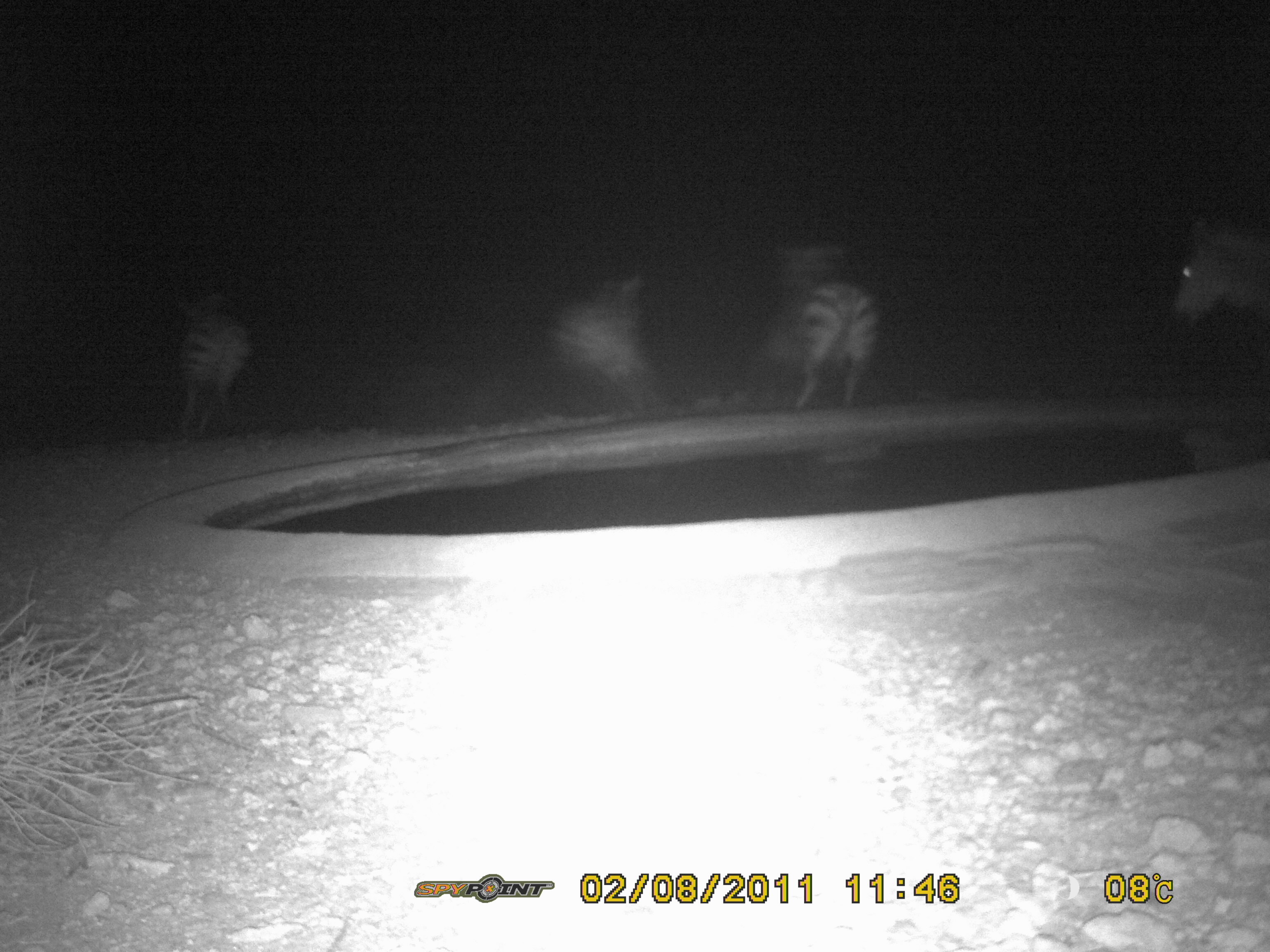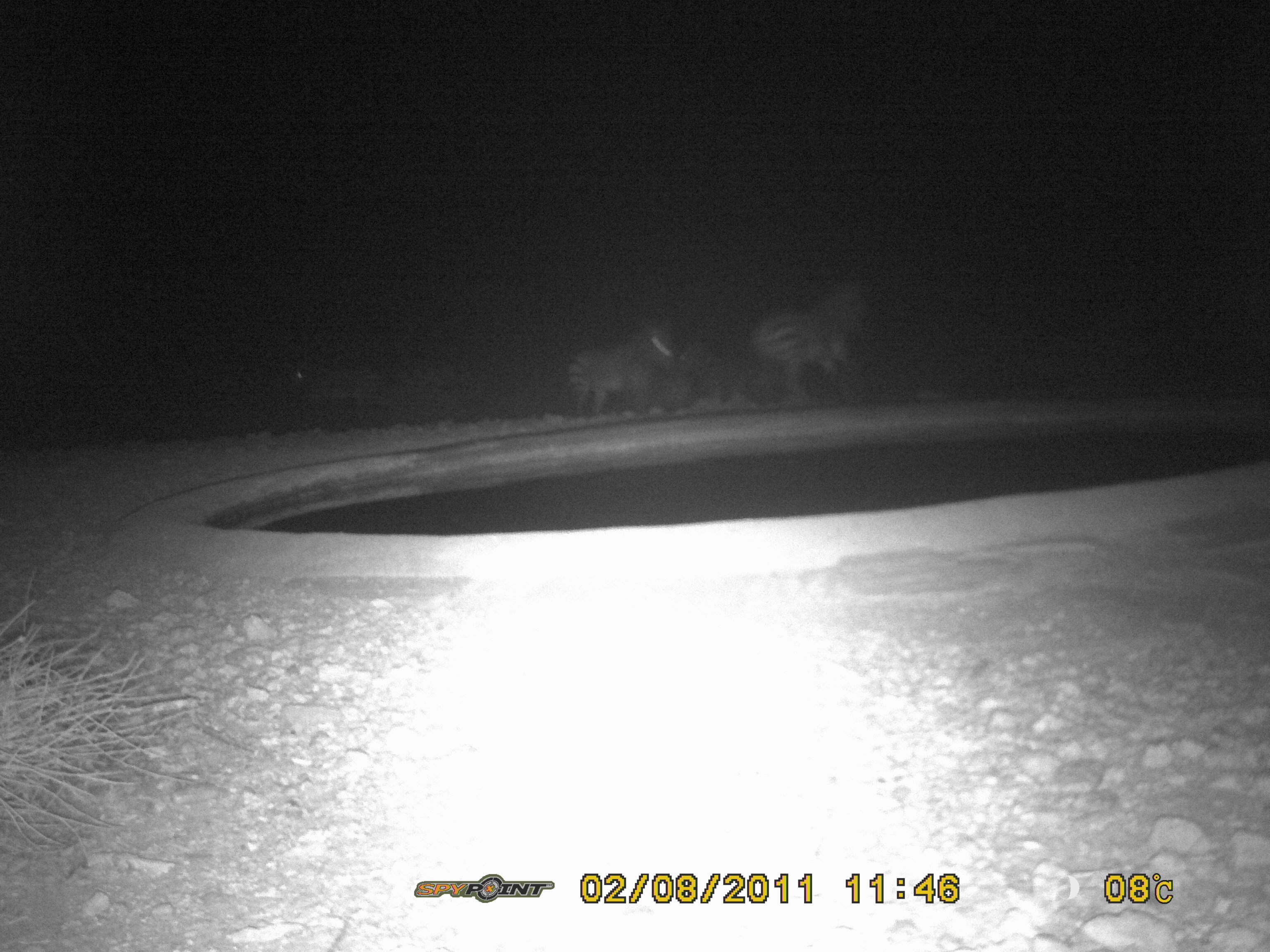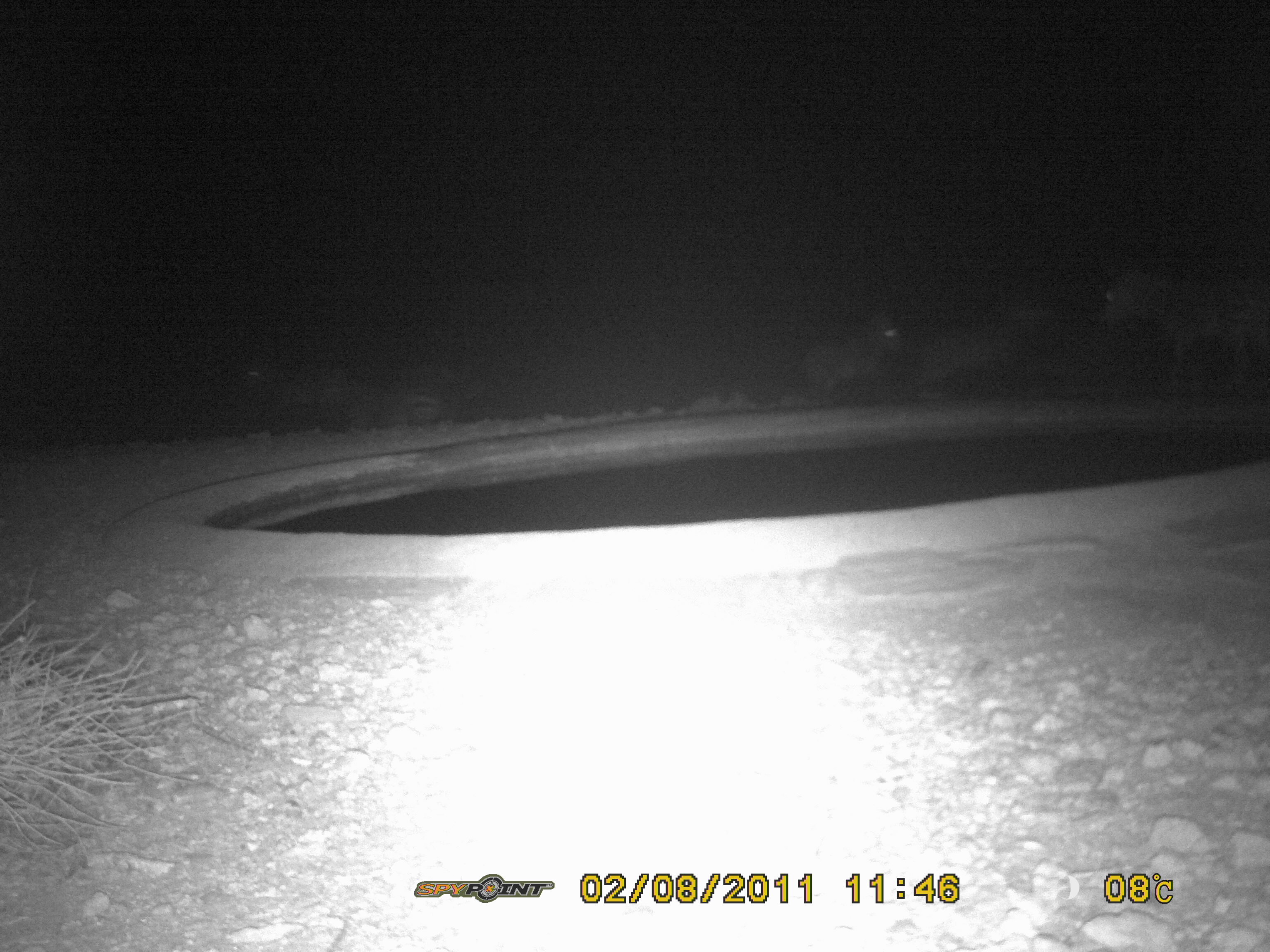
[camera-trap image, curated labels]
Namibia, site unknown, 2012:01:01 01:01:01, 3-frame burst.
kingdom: Animalia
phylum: Chordata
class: Mammalia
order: Perissodactyla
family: Equidae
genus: Equus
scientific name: Equus zebra hartmannae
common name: hartmann's mountain zebra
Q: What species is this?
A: Equus zebra hartmannae (hartmann's mountain zebra).